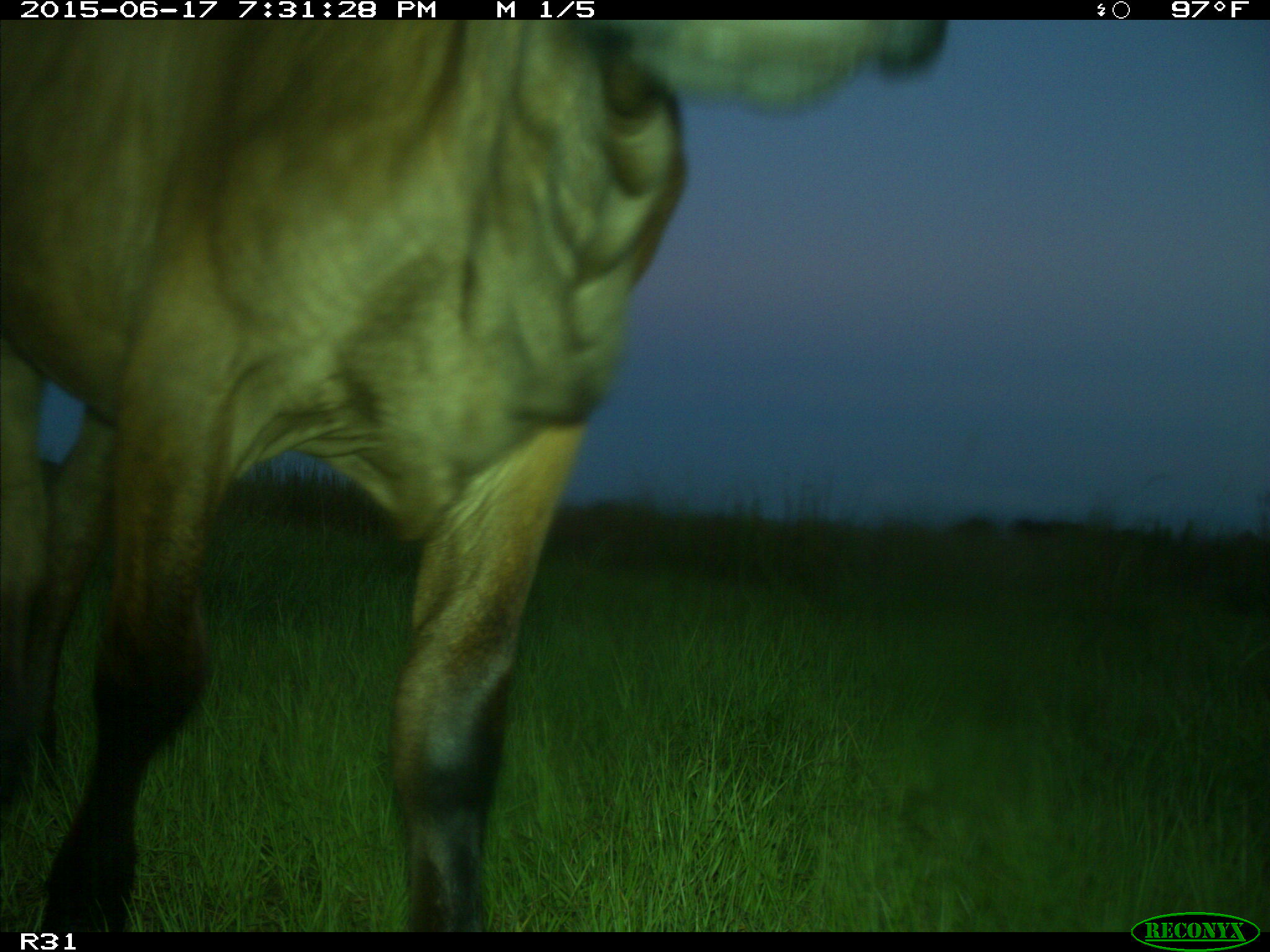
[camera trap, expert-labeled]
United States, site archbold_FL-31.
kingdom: Animalia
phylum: Chordata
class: Mammalia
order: Artiodactyla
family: Bovidae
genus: Bos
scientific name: Bos taurus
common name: domestic cow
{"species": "Bos taurus (domestic cow)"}